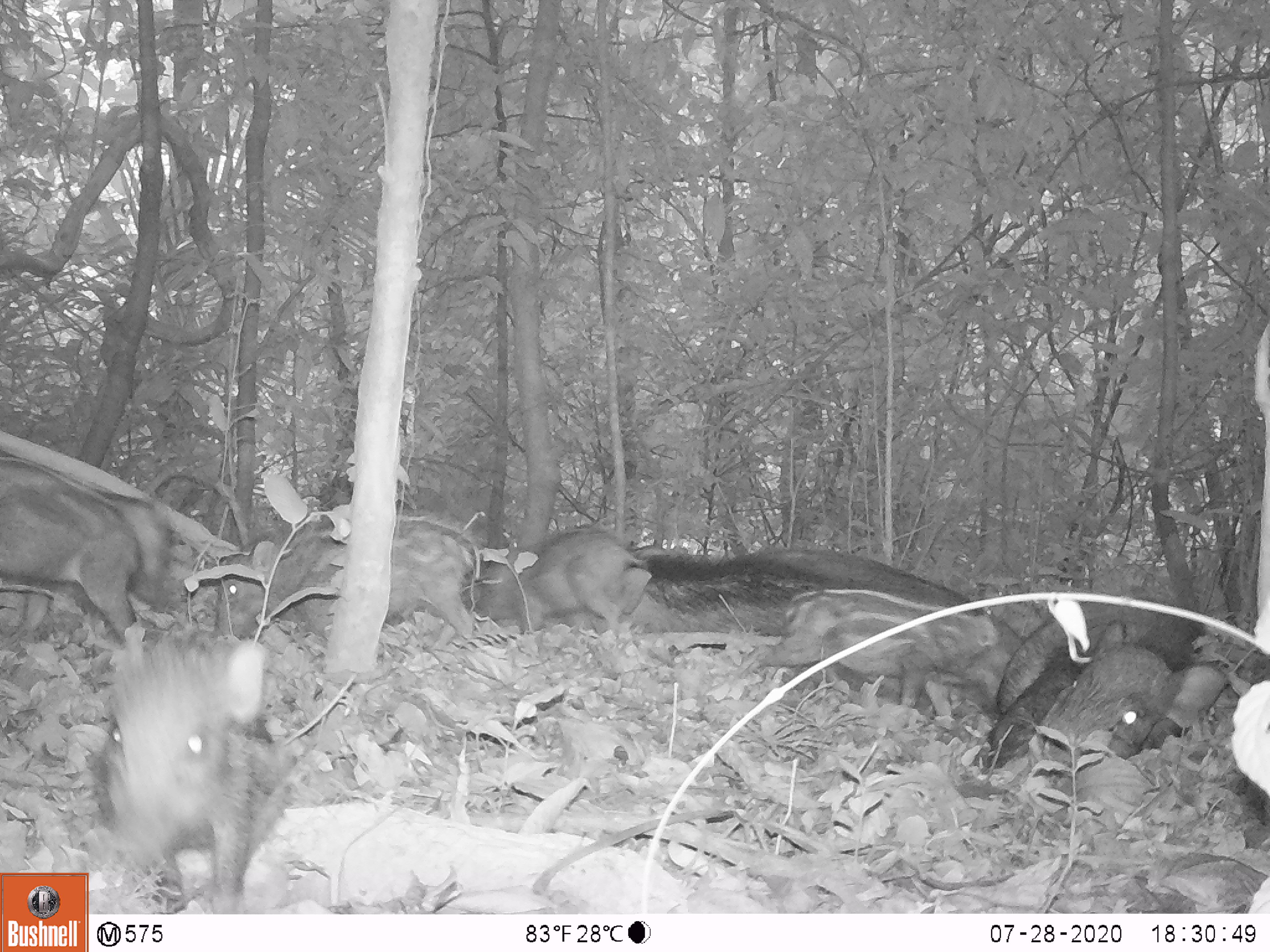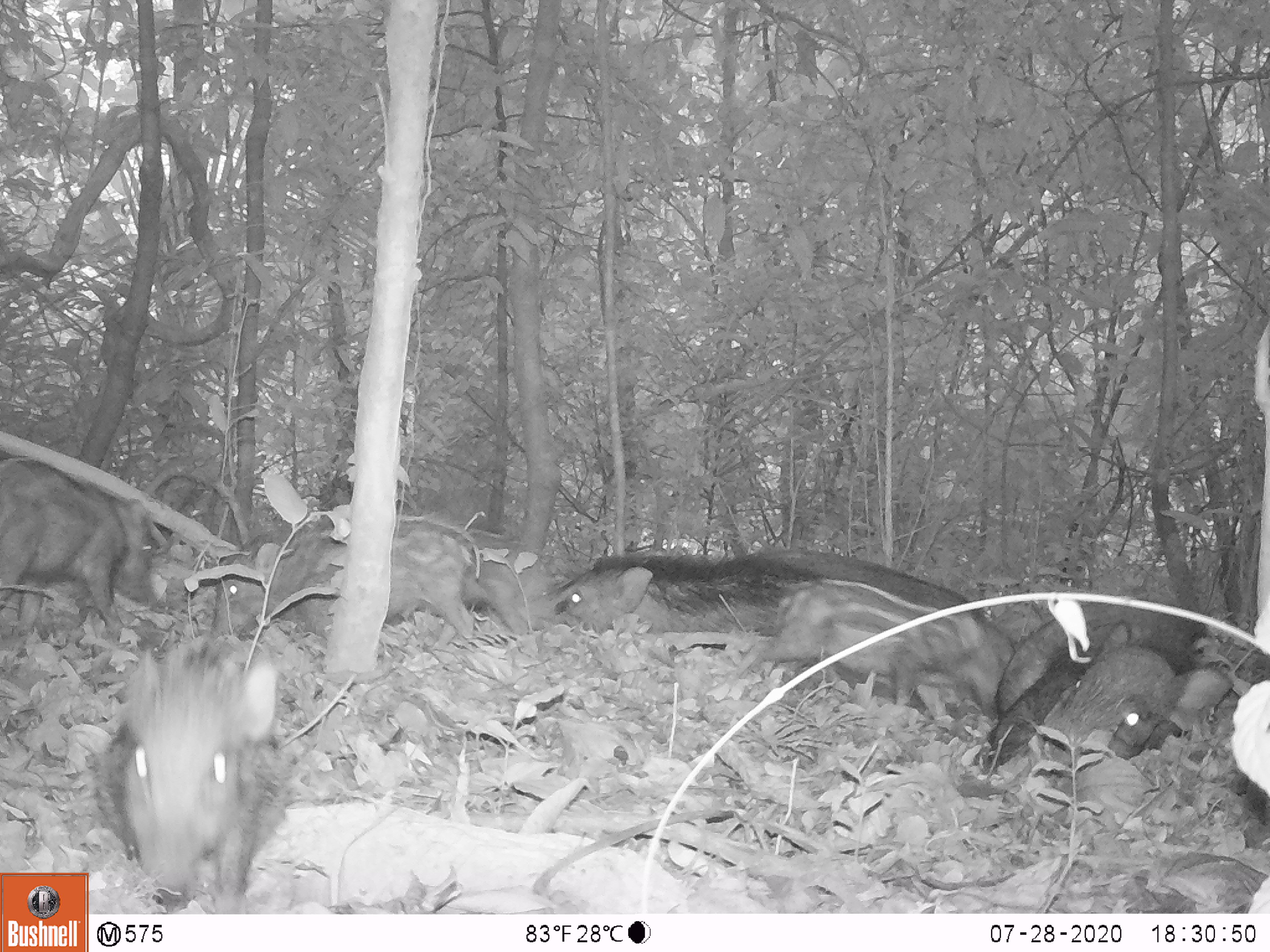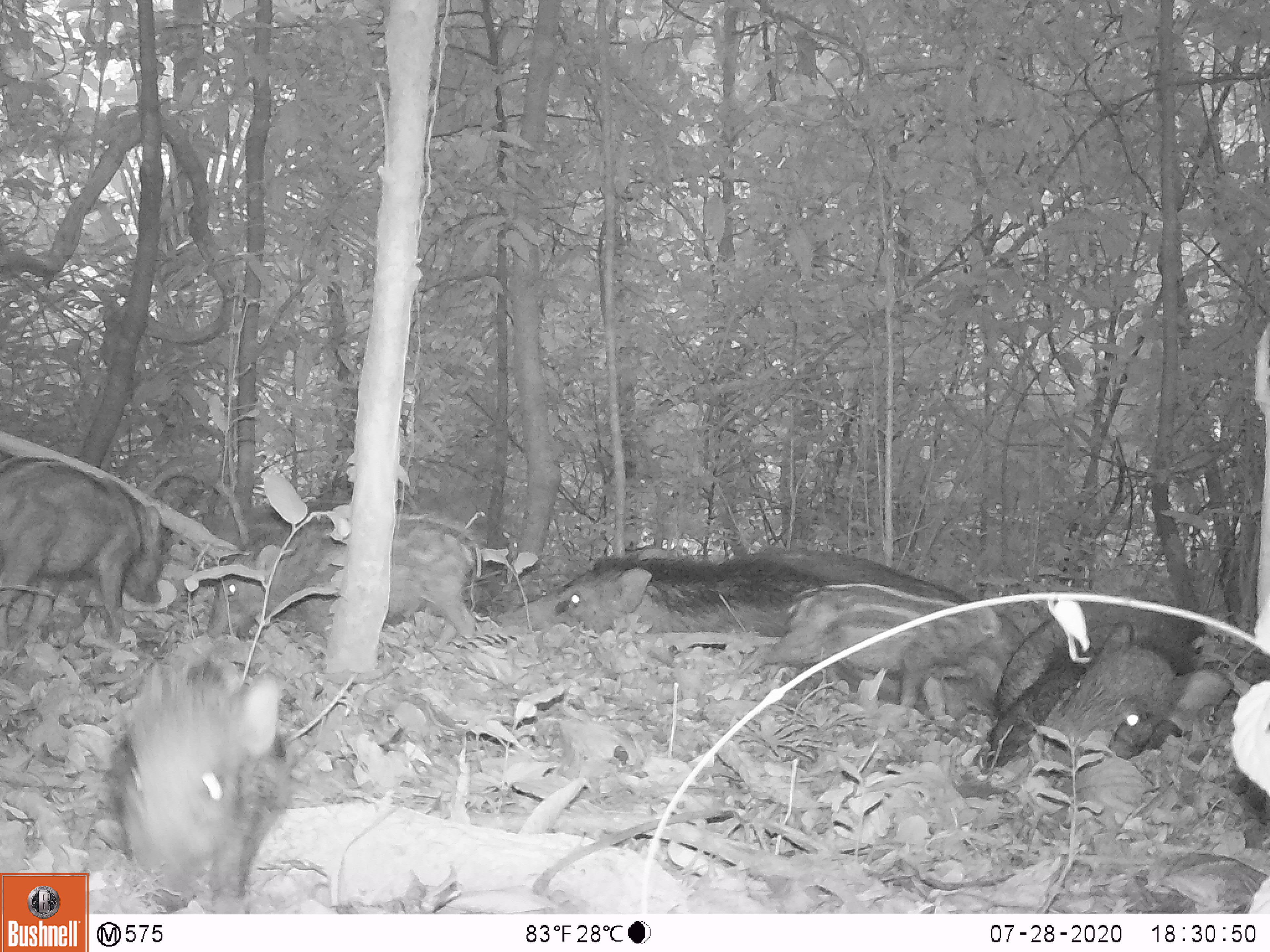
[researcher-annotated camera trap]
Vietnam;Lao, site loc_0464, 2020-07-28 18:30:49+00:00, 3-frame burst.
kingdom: Animalia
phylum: Chordata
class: Mammalia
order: Artiodactyla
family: Suidae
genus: Sus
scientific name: Sus scrofa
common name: eurasian wild pig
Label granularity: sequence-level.